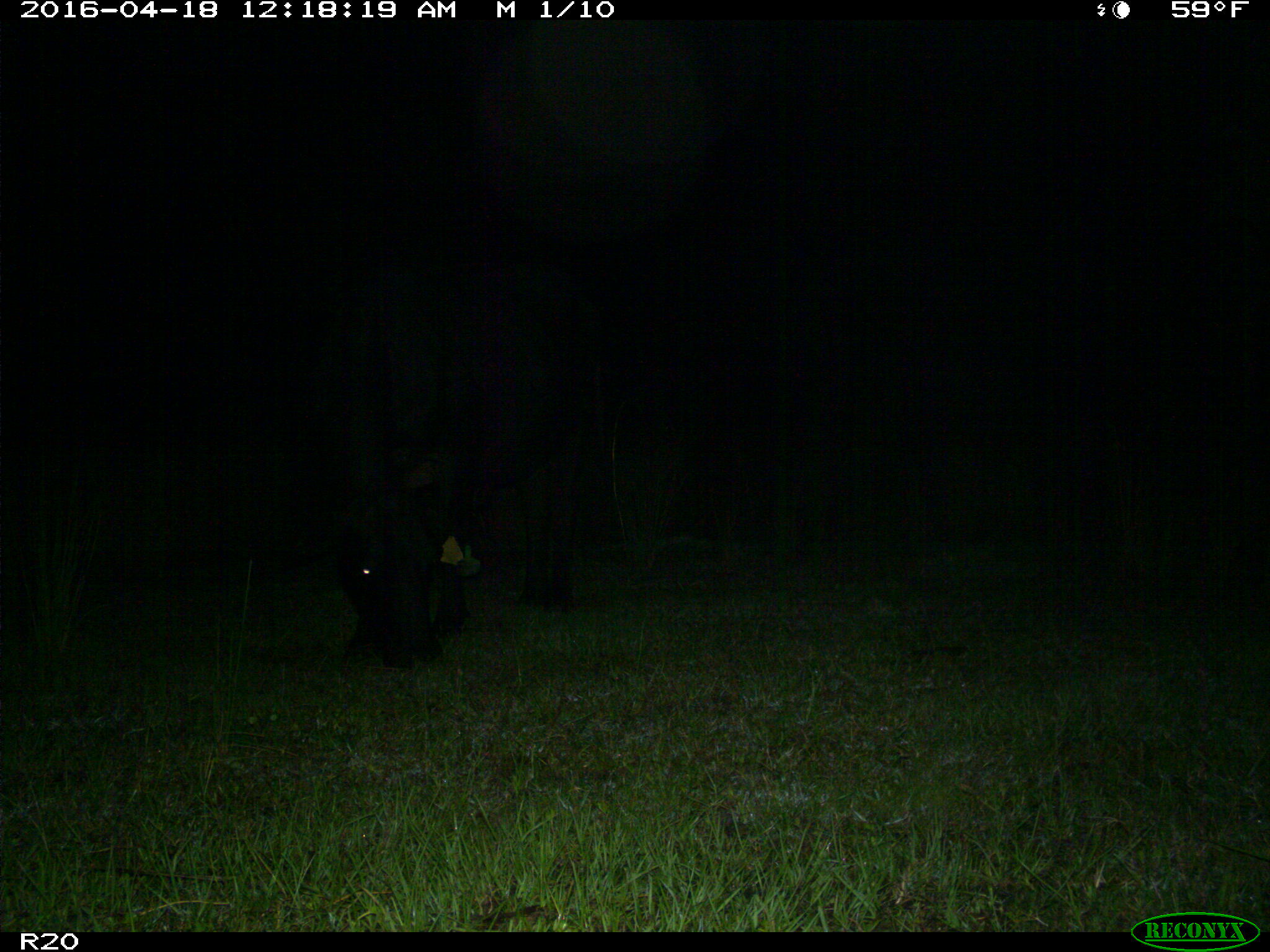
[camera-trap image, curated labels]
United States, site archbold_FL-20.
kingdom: Animalia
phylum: Chordata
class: Mammalia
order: Artiodactyla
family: Suidae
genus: Sus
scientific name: Sus scrofa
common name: wild boar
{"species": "Sus scrofa (wild boar)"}